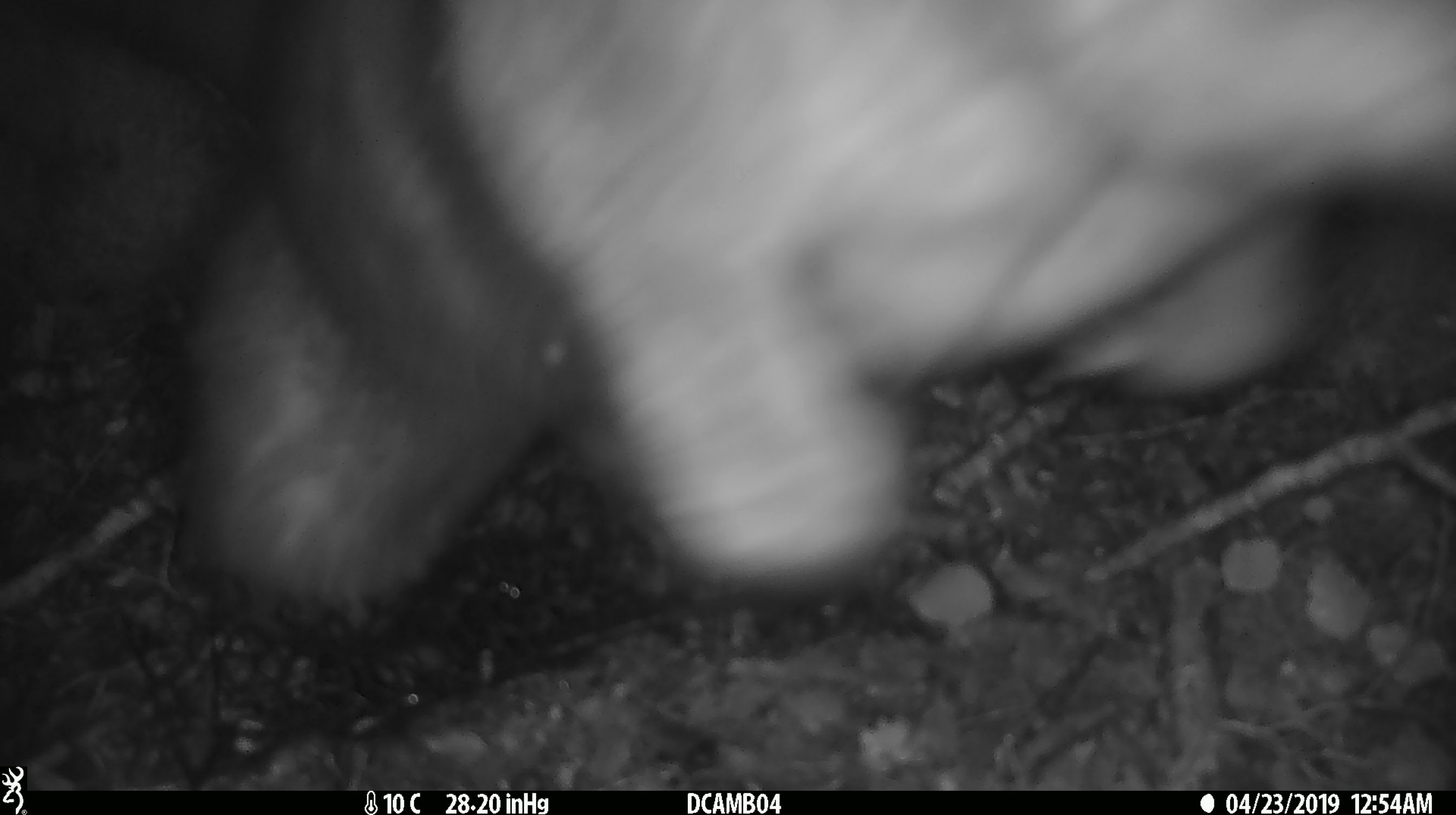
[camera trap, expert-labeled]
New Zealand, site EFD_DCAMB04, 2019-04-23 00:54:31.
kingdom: Animalia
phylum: Chordata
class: Mammalia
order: Diprotodontia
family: Phalangeridae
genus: Trichosurus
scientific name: Trichosurus vulpecula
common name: common brushtail possum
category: possum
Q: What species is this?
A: Possum (common brushtail possum) (Trichosurus vulpecula).